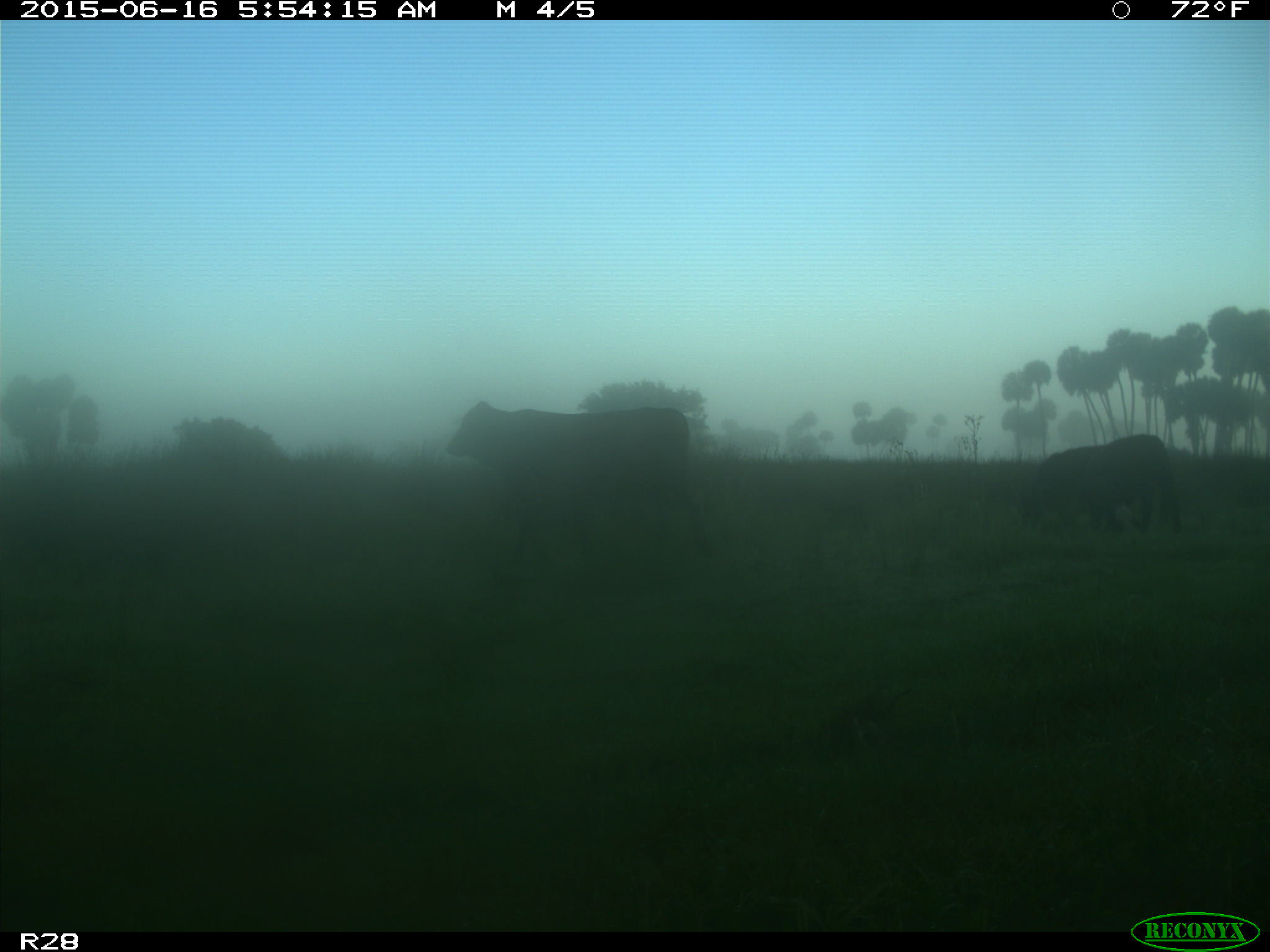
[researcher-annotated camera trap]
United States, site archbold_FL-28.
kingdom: Animalia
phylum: Chordata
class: Mammalia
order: Artiodactyla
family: Bovidae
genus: Bos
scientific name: Bos taurus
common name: domestic cow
Bos taurus (domestic cow).